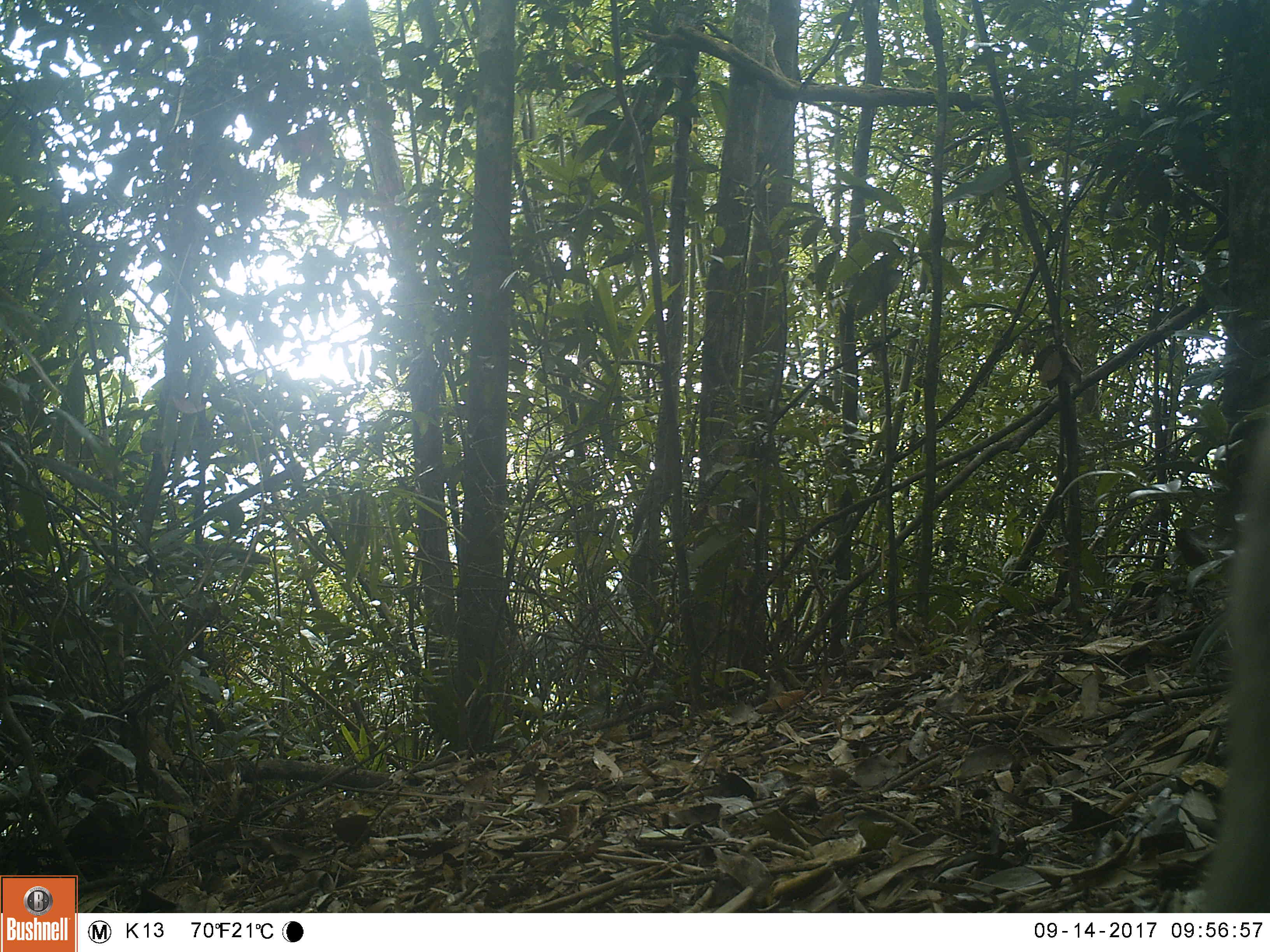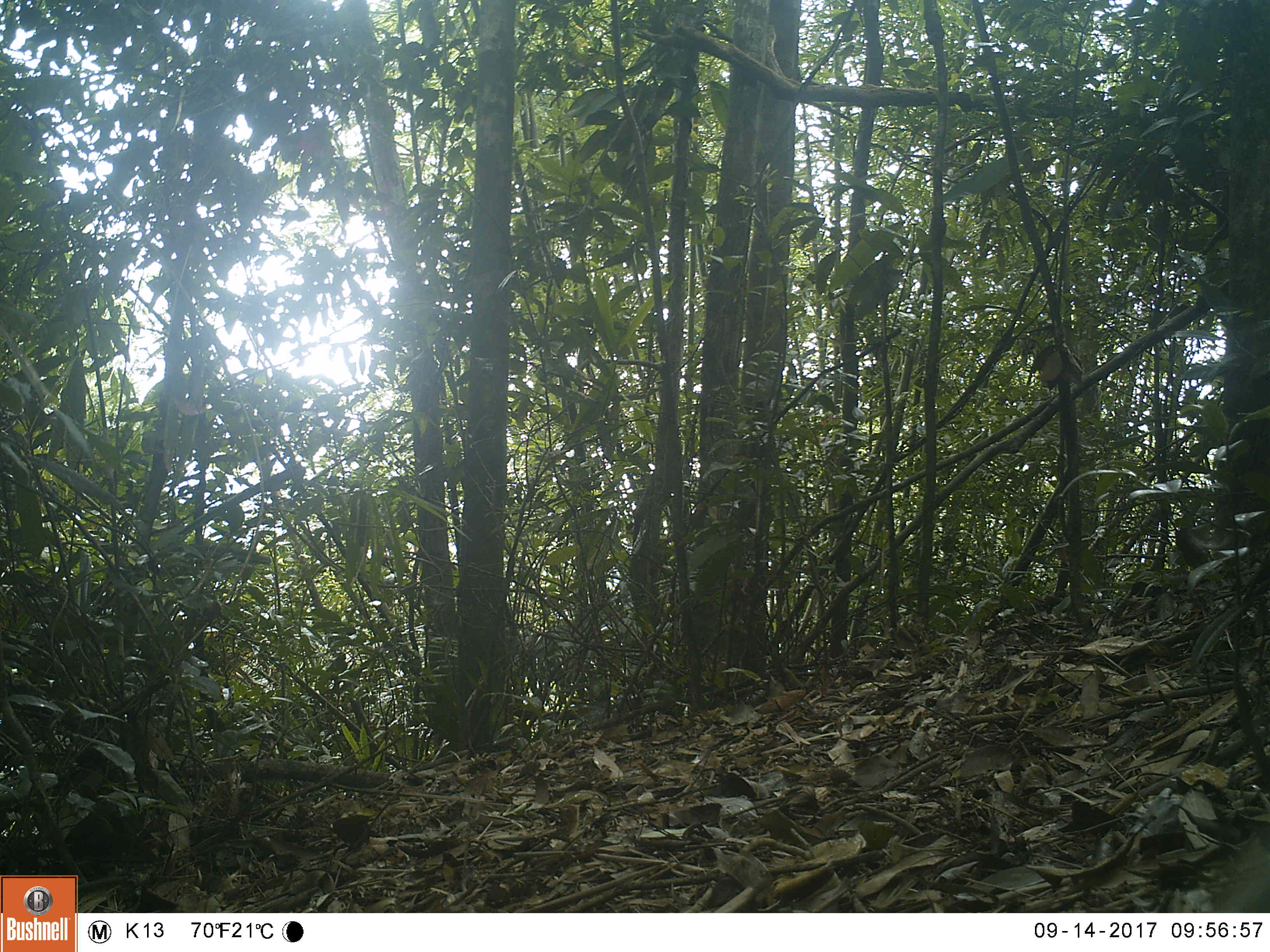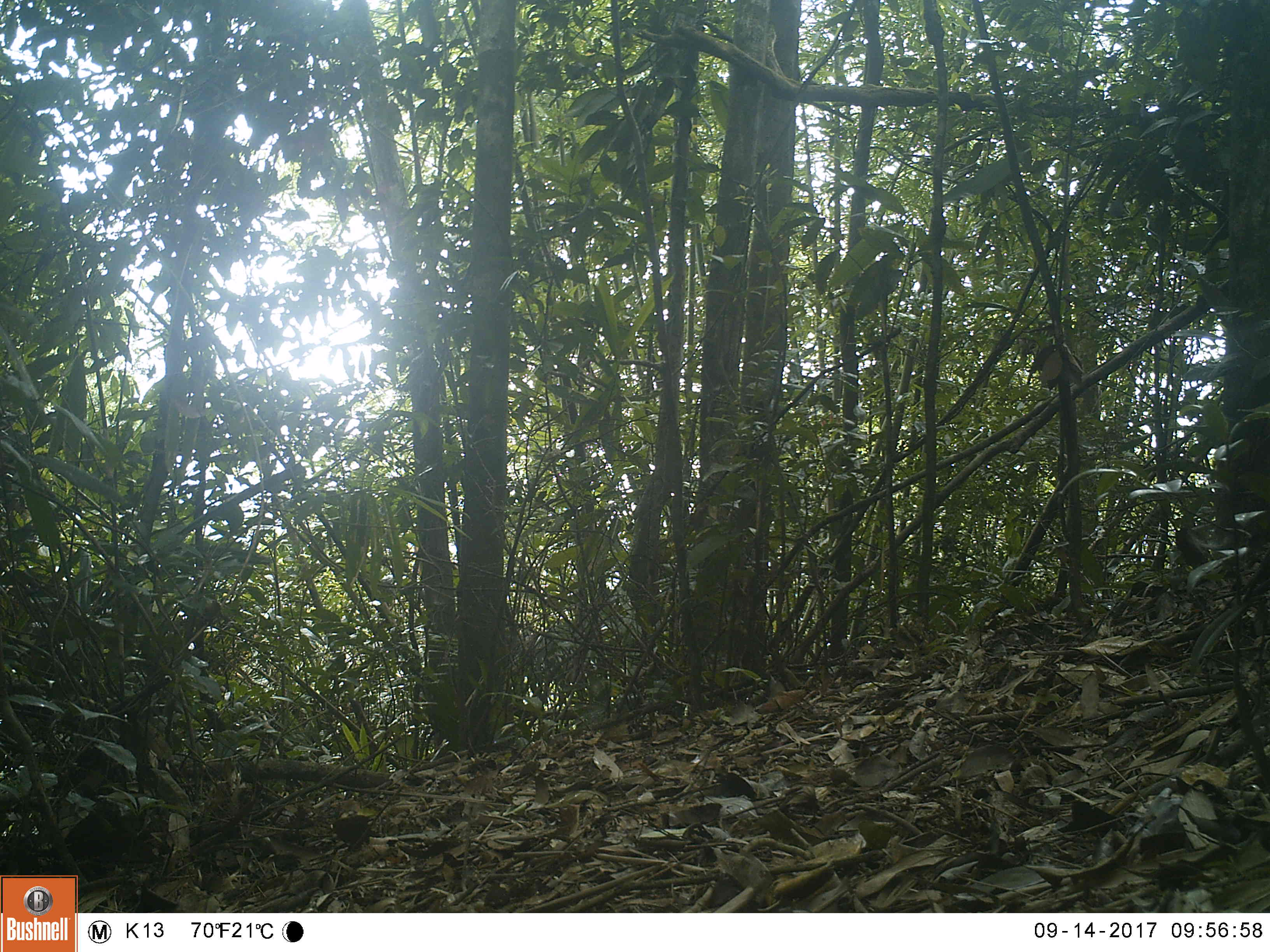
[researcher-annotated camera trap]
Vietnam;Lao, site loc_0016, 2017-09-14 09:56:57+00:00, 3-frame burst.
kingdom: Animalia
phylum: Chordata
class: Mammalia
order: Primates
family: Cercopithecidae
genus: Macaca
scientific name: Macaca nemestrina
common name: pig-tailed macaque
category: pig tailed macaque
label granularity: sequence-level